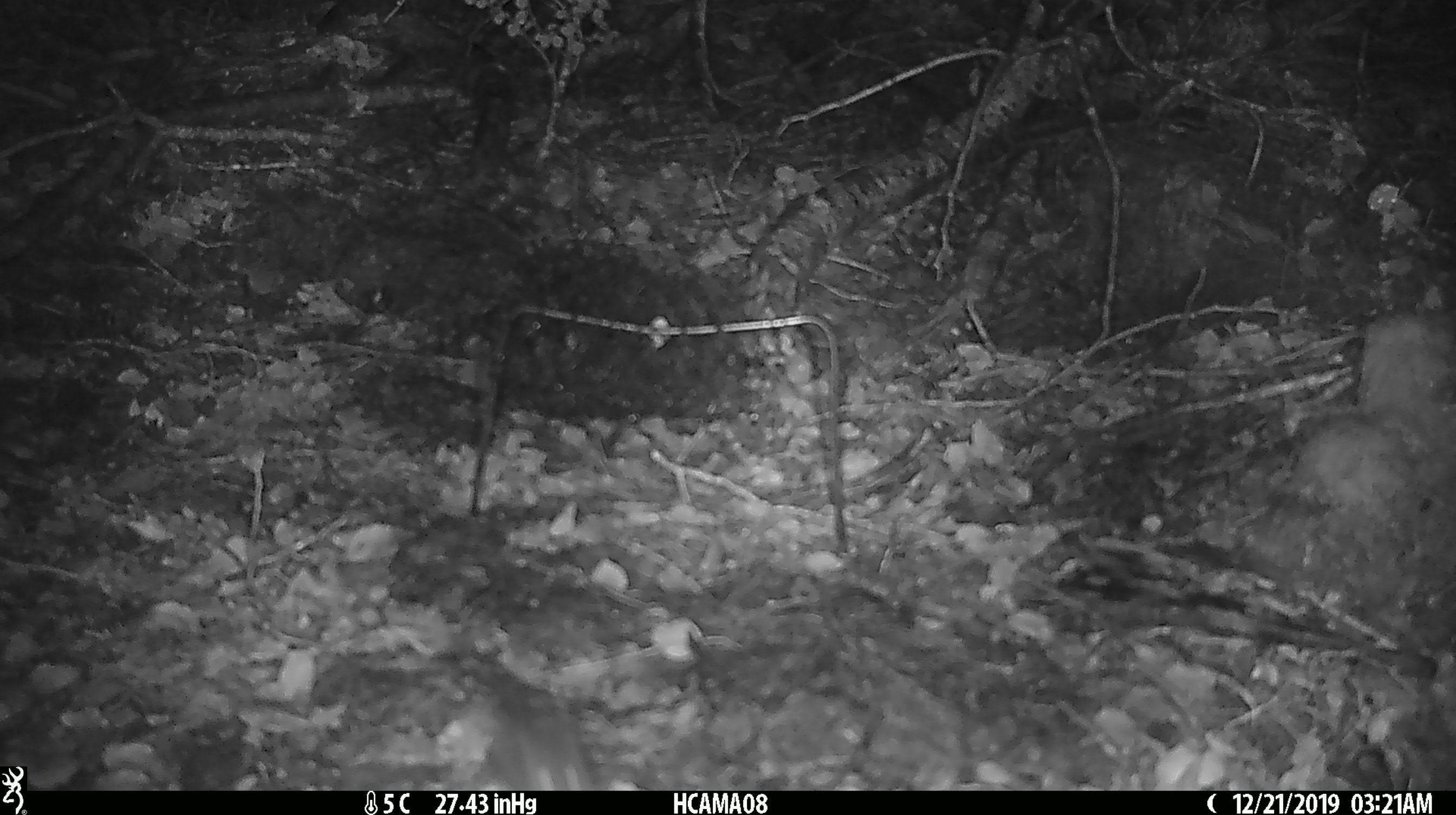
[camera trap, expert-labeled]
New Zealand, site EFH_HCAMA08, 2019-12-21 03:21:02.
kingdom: Animalia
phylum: Chordata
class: Mammalia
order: Rodentia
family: Muridae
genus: Mus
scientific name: Mus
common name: mouse